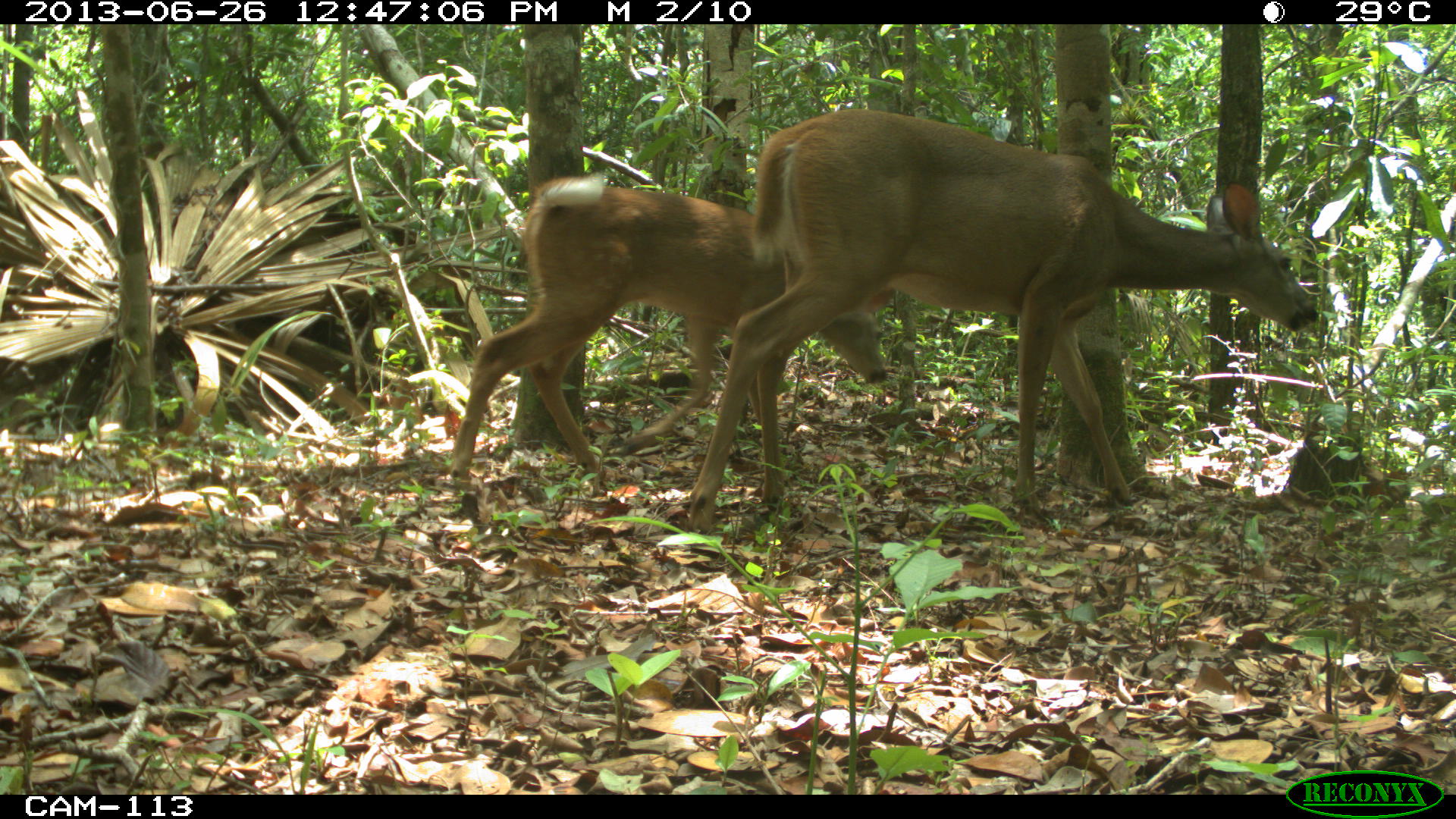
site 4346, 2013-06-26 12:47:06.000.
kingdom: Animalia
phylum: Chordata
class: Mammalia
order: Artiodactyla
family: Cervidae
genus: Odocoileus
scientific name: Odocoileus virginianus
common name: white-tailed deer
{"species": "Odocoileus virginianus (white-tailed deer)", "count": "2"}